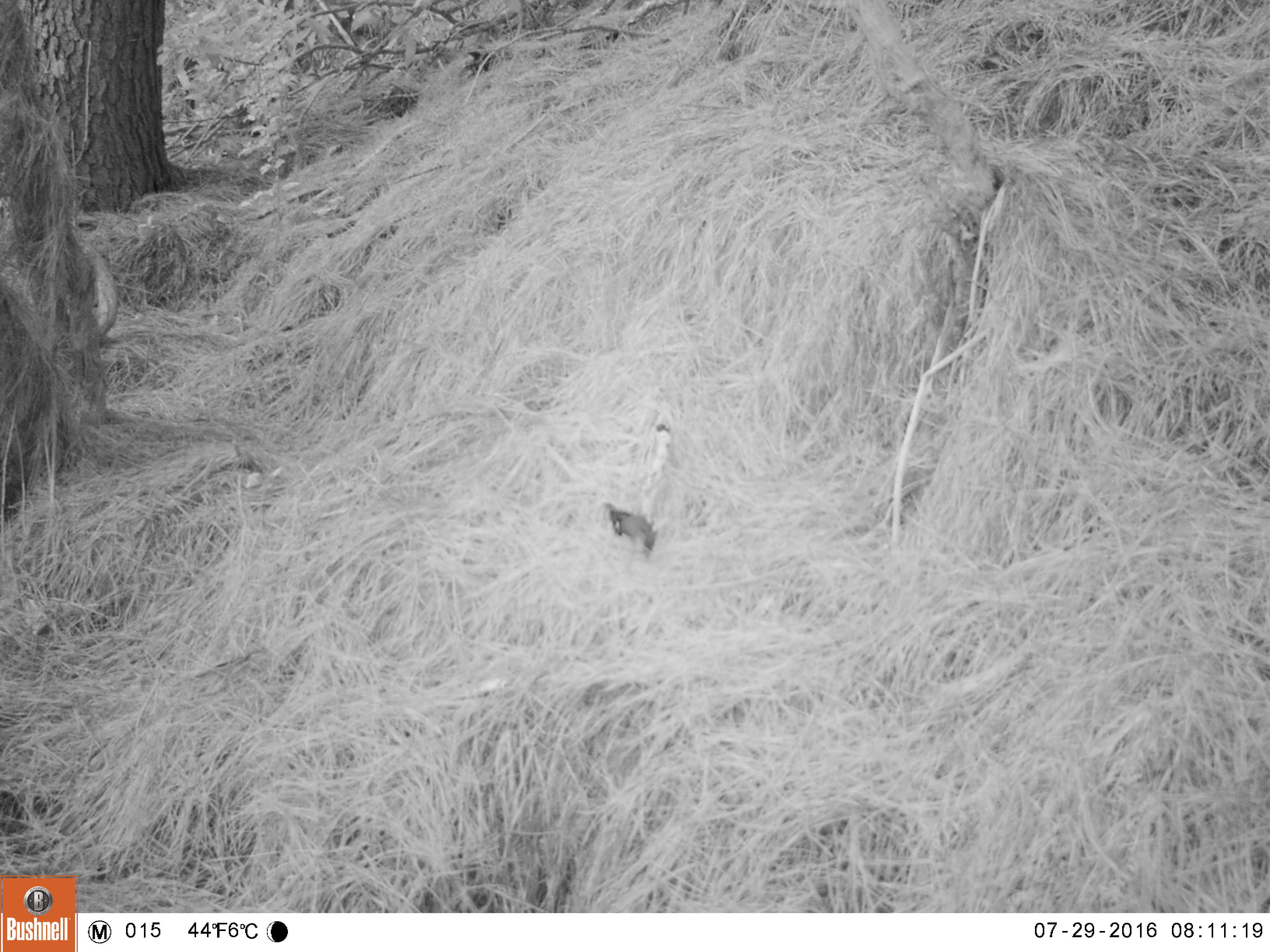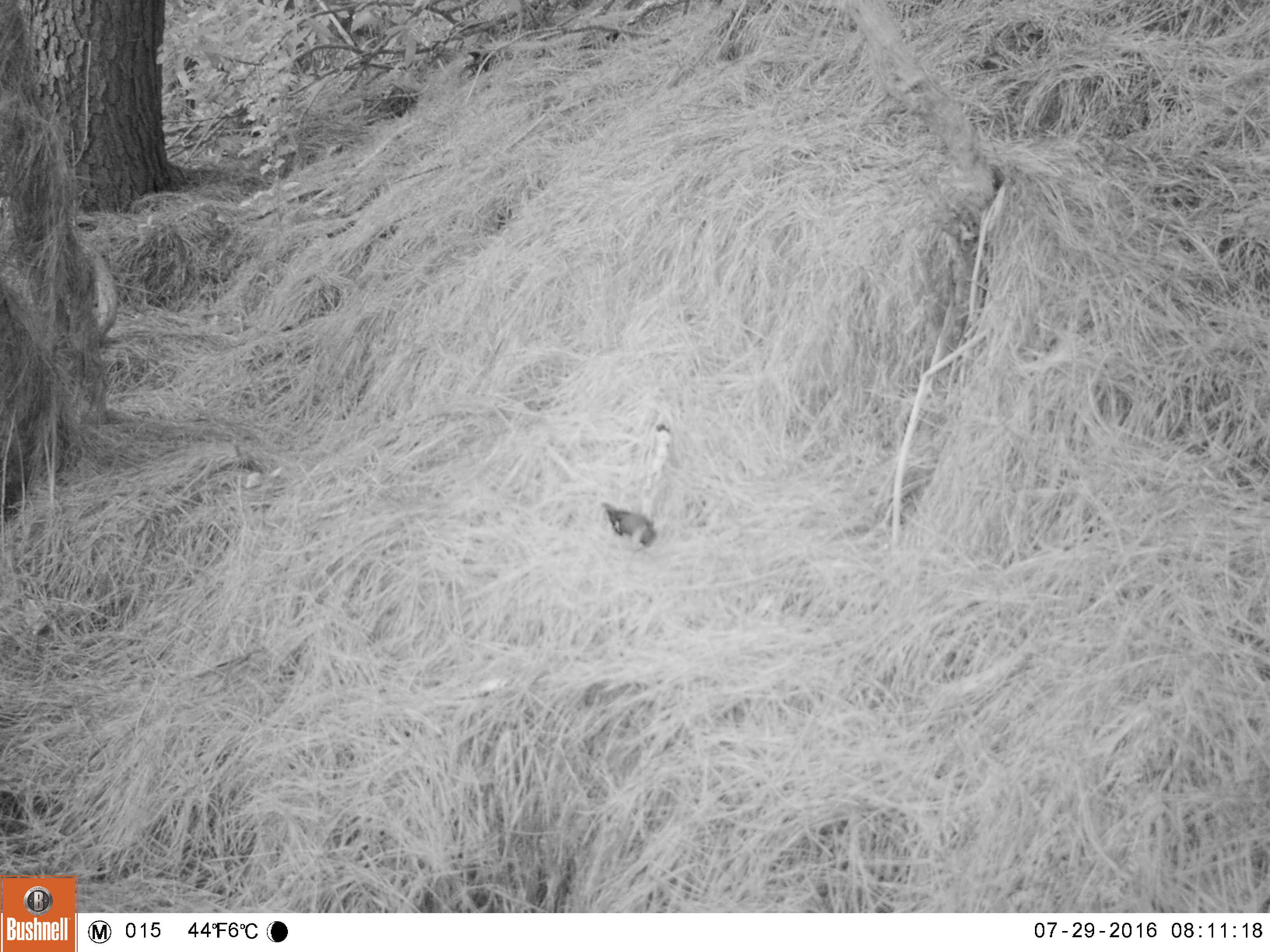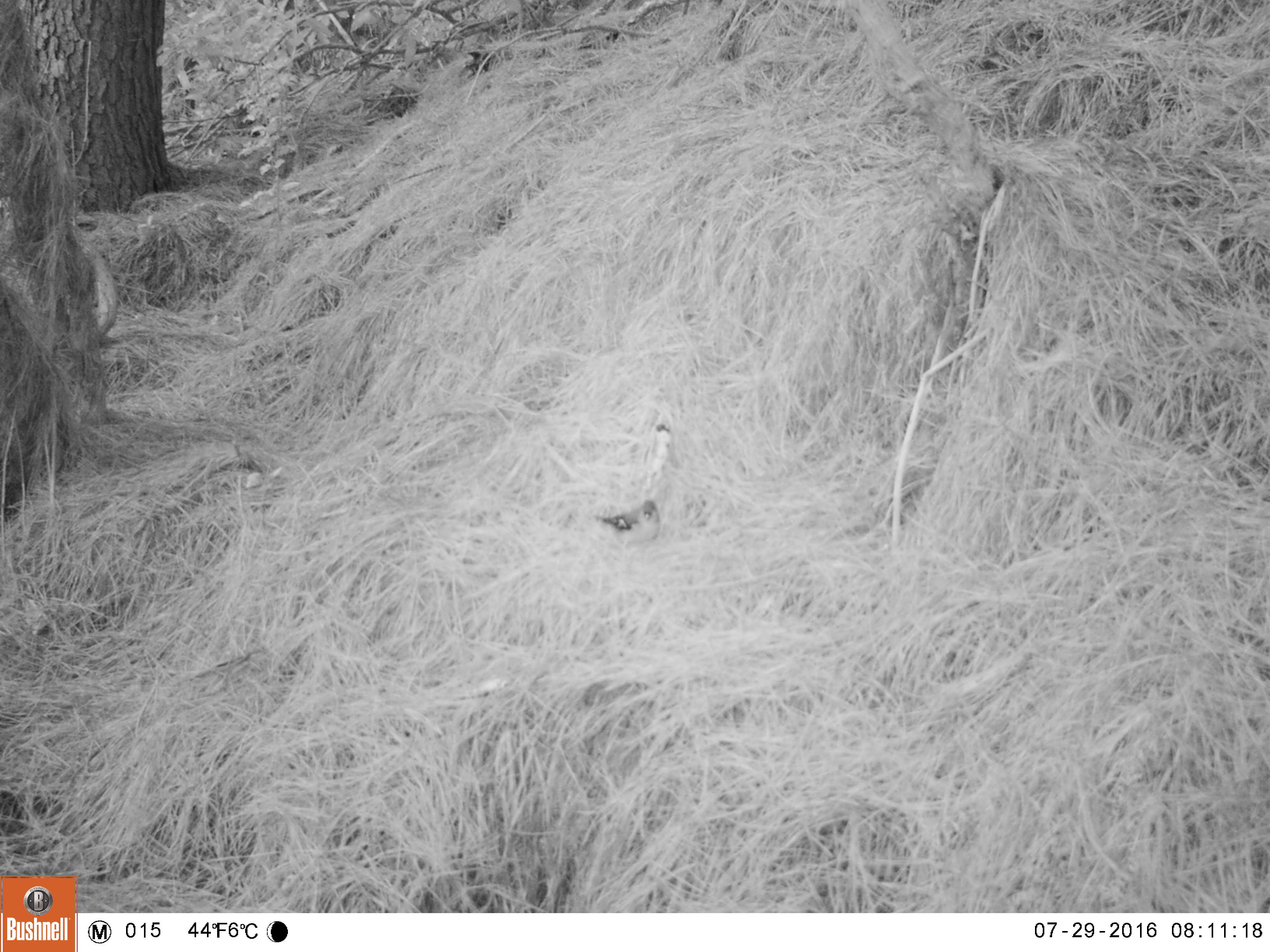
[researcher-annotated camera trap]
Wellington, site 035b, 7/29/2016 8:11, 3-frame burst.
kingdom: Animalia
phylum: Chordata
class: Aves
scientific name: Aves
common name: bird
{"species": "bird (Aves)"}